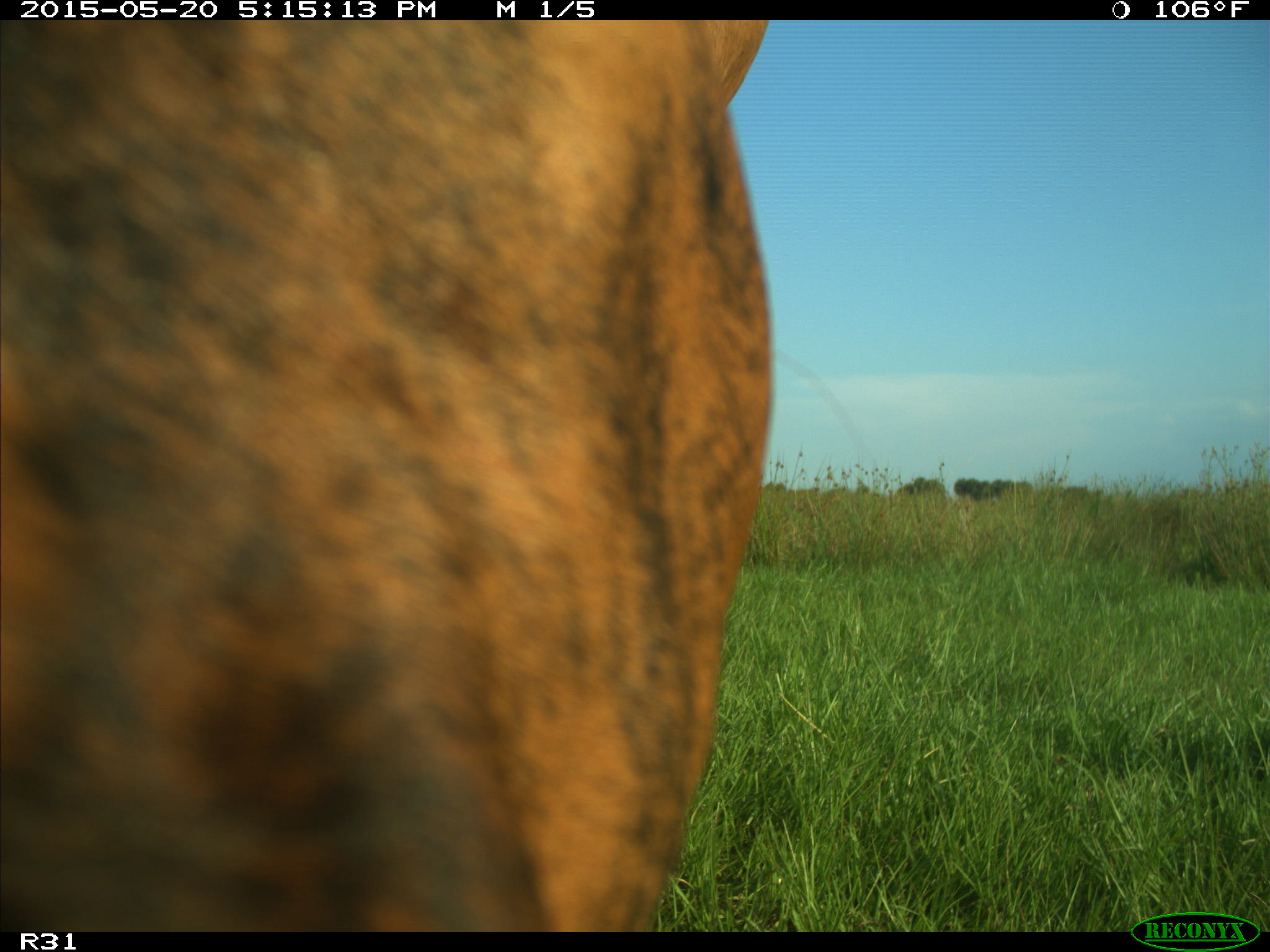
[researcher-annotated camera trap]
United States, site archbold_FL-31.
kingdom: Animalia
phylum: Chordata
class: Mammalia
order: Artiodactyla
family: Bovidae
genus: Bos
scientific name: Bos taurus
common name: domestic cow